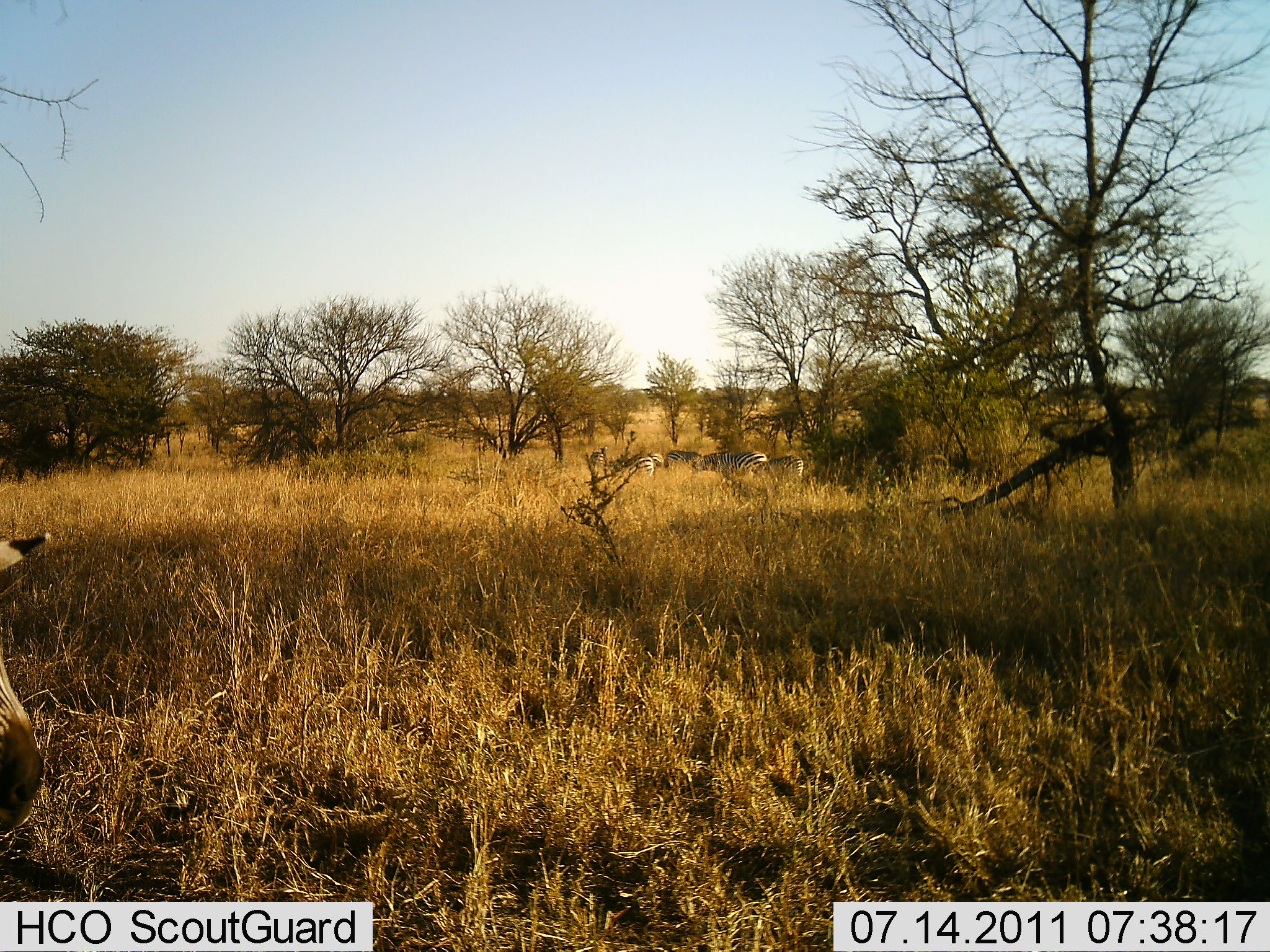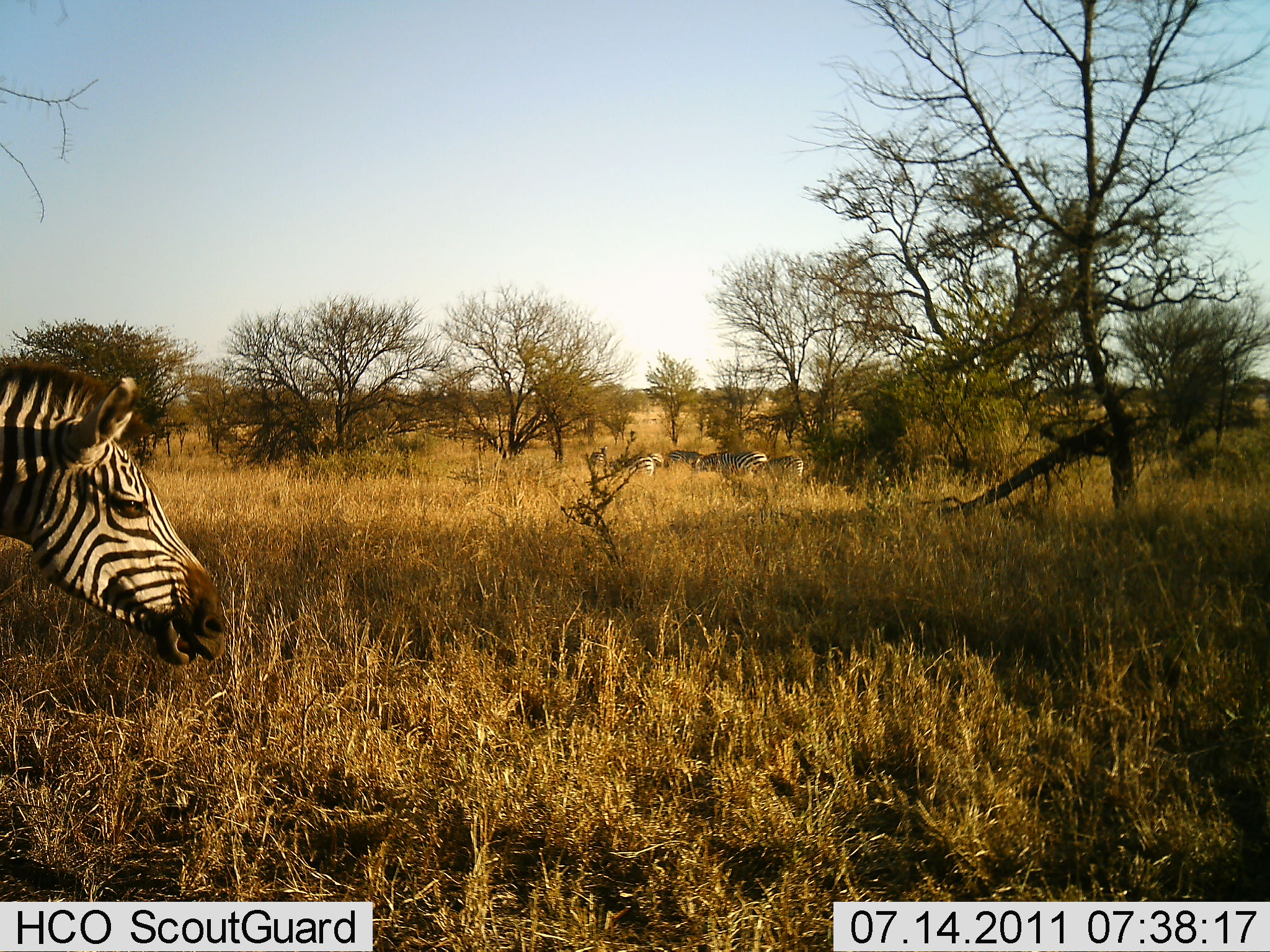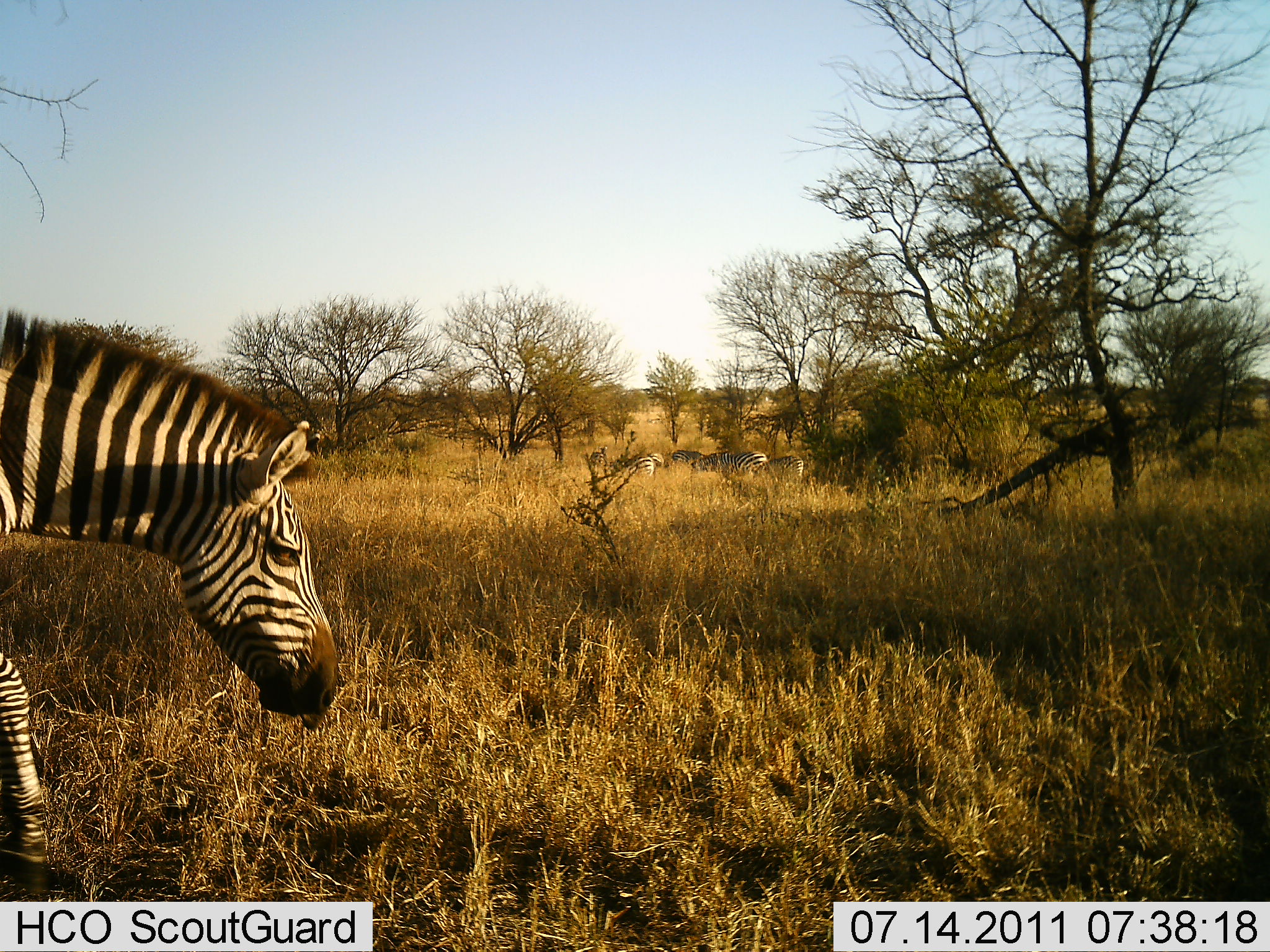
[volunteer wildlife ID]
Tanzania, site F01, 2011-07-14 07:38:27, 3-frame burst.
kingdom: Animalia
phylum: Chordata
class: Mammalia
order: Perissodactyla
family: Equidae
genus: Equus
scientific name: Equus quagga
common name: plains zebra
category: zebra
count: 4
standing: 36%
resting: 9%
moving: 73%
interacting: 0%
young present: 0%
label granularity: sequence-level